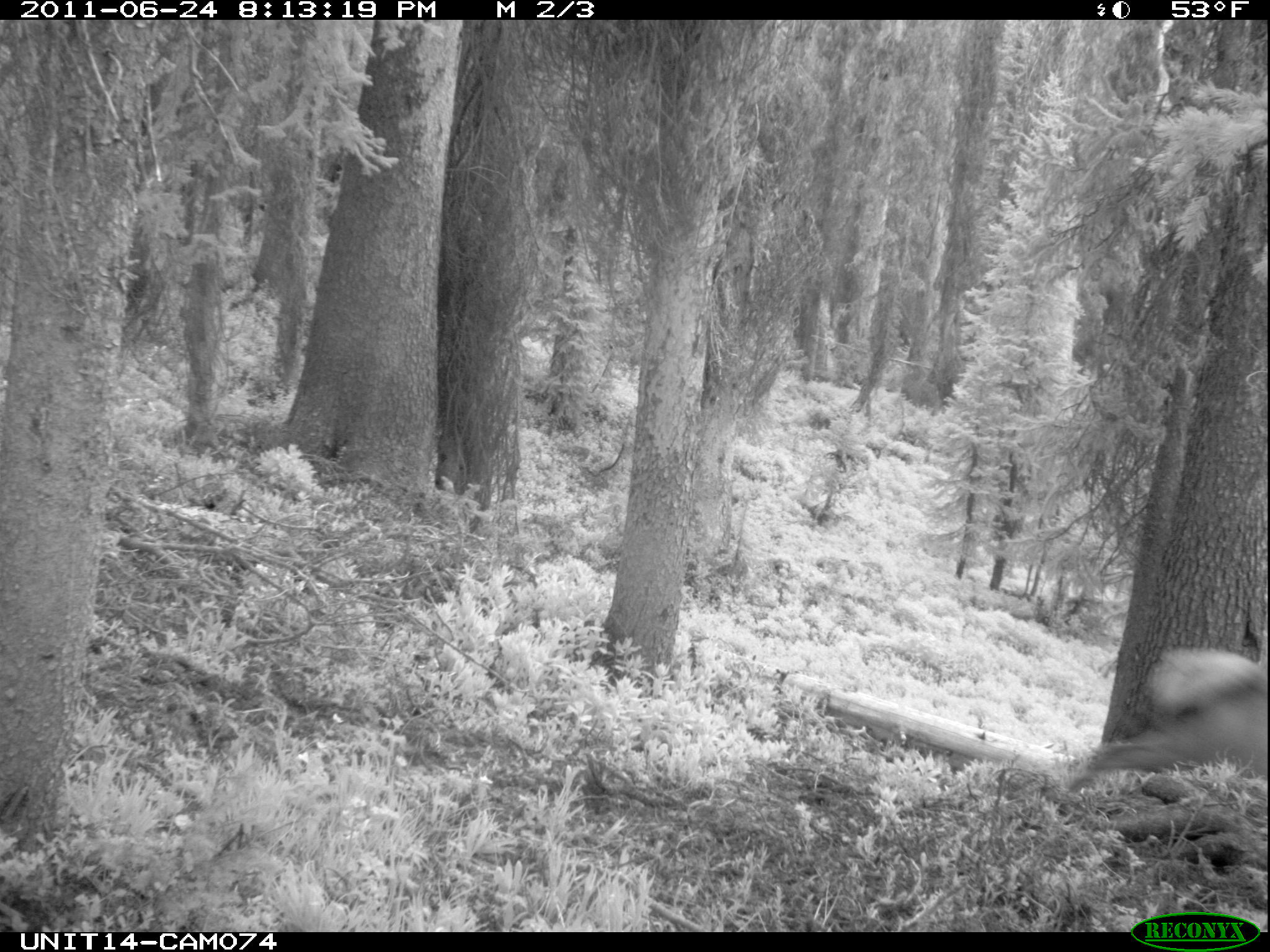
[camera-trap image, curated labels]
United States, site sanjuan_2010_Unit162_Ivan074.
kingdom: Animalia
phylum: Chordata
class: Mammalia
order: Artiodactyla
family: Cervidae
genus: Cervus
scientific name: Cervus elaphus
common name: red deer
Cervus elaphus (red deer).